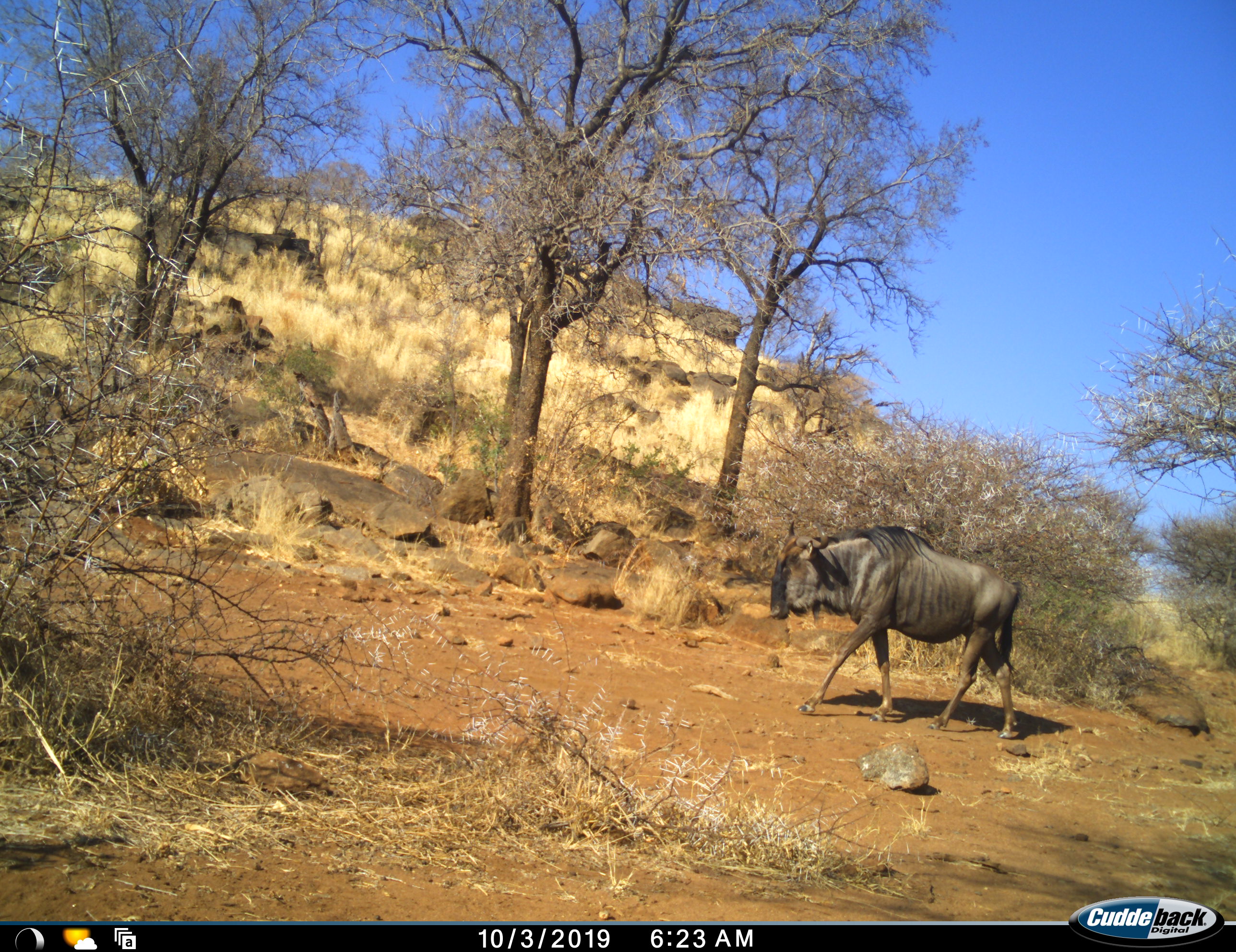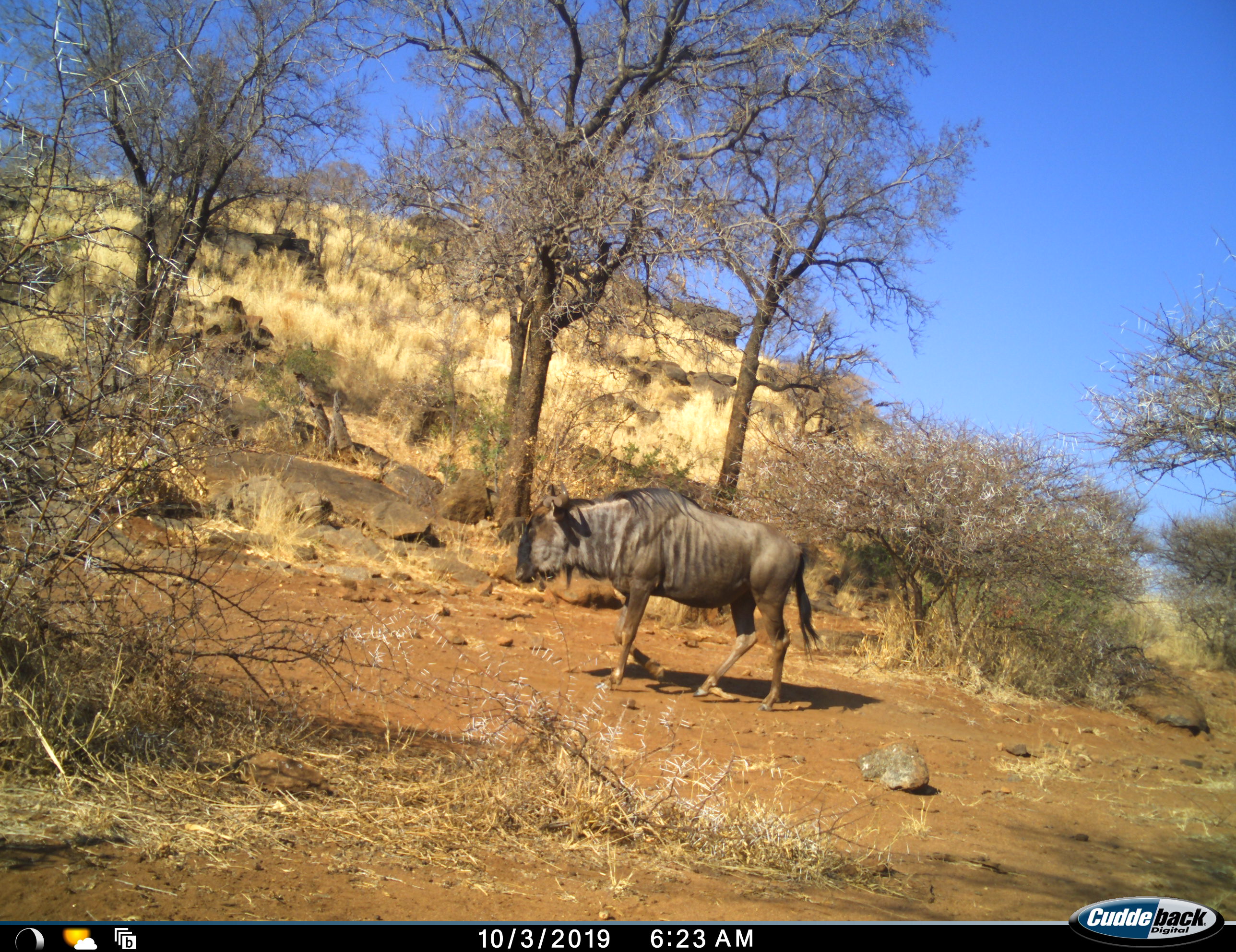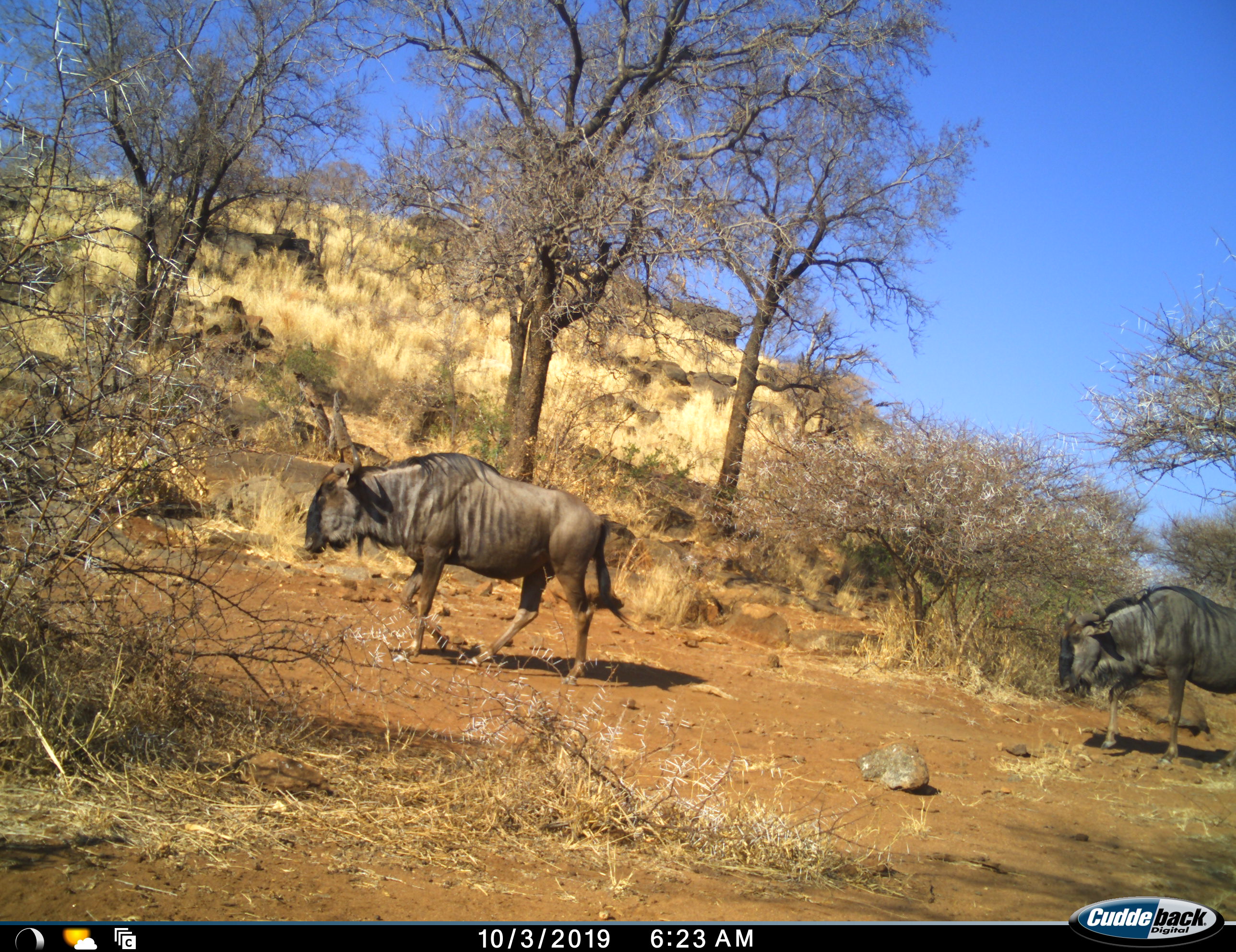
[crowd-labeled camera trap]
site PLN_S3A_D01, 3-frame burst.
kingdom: Animalia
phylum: Chordata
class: Mammalia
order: Artiodactyla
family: Bovidae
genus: Connochaetes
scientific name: Connochaetes taurinus taurinus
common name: blue wildebeest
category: wildebeestblue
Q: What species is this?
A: Wildebeestblue (blue wildebeest) (Connochaetes taurinus taurinus).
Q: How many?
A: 2.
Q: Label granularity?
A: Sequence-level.